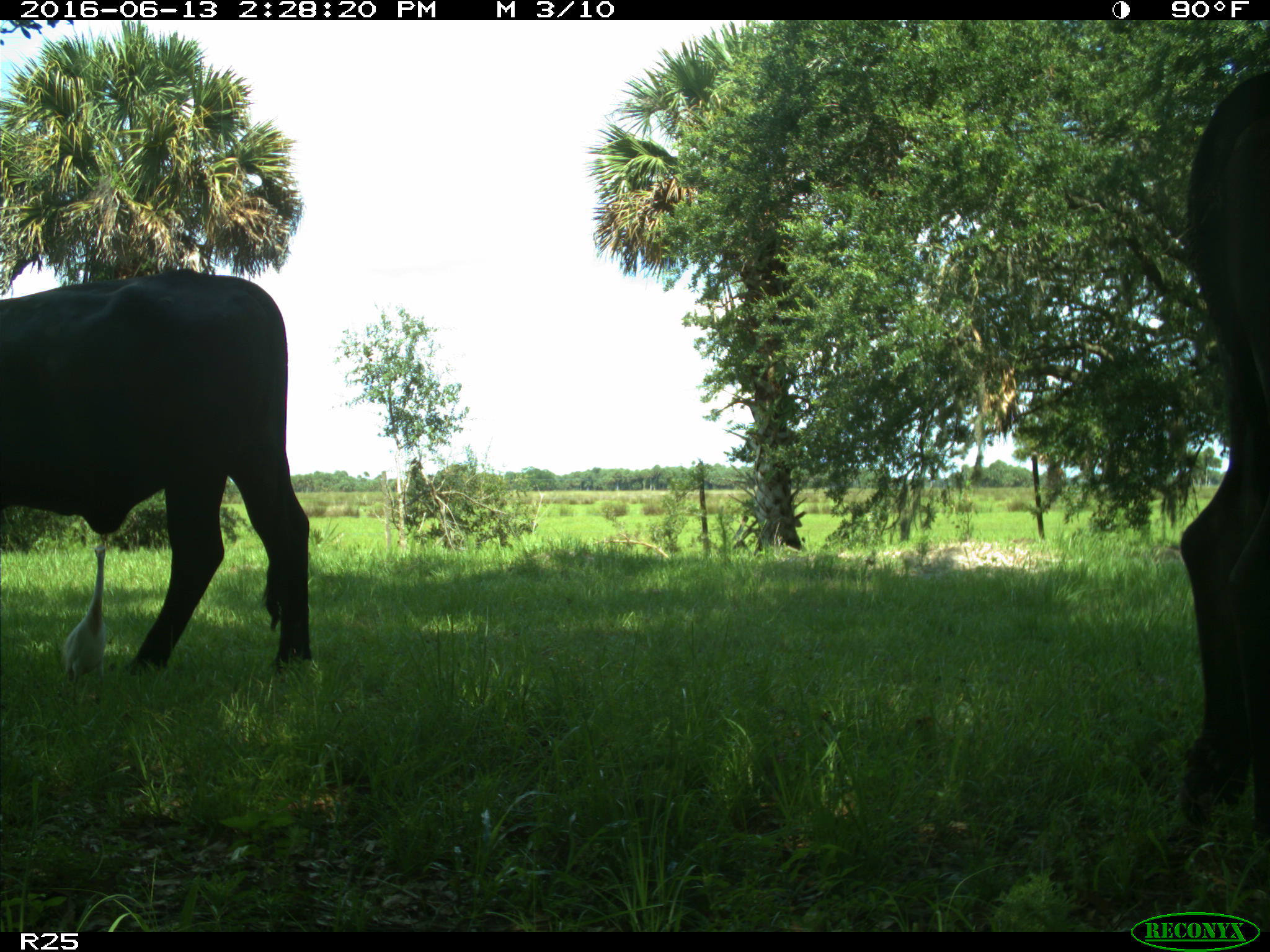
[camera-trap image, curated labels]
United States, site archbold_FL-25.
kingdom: Animalia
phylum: Chordata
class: Mammalia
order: Artiodactyla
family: Bovidae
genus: Bos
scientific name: Bos taurus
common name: domestic cow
Bos taurus (domestic cow).